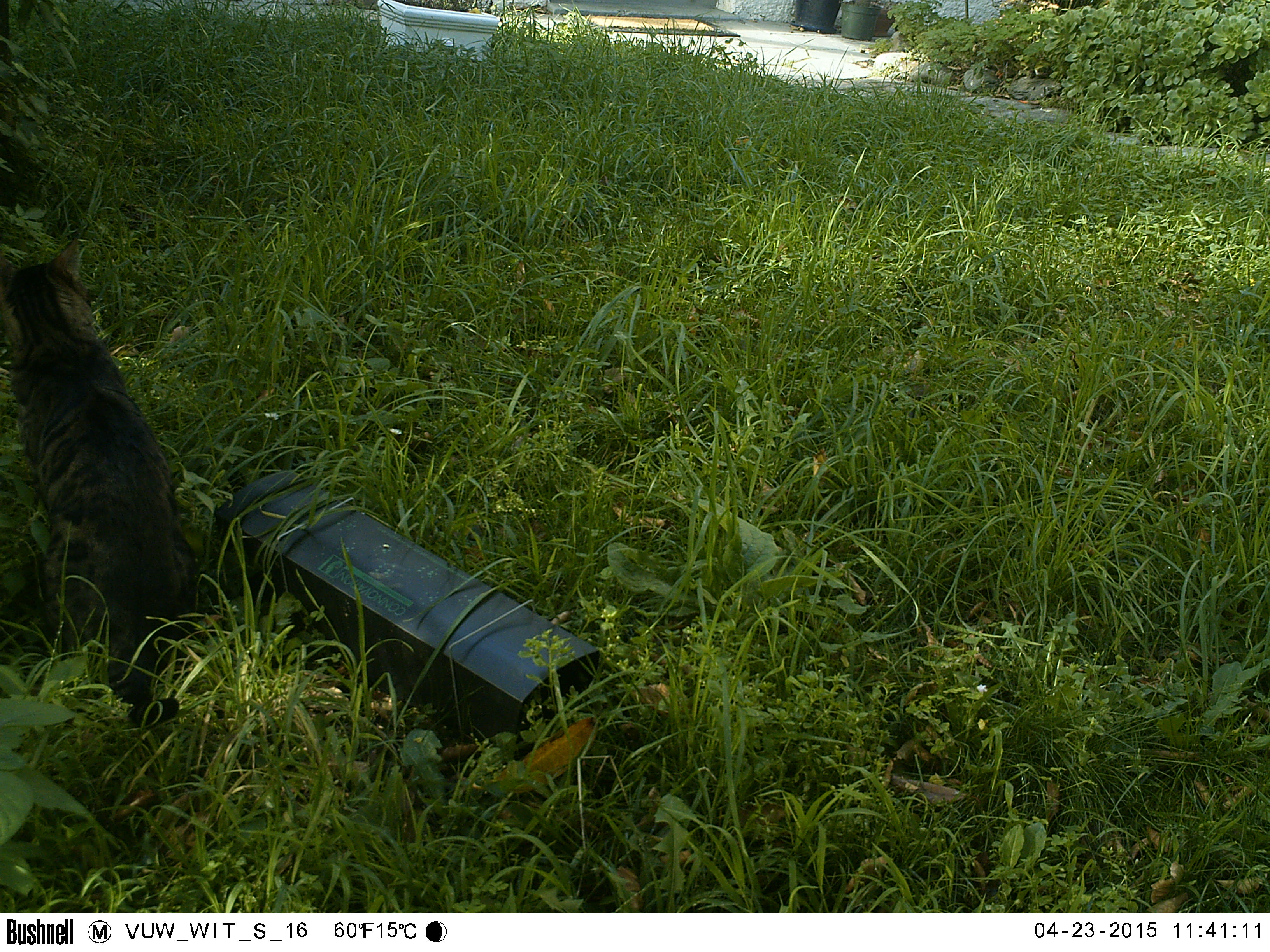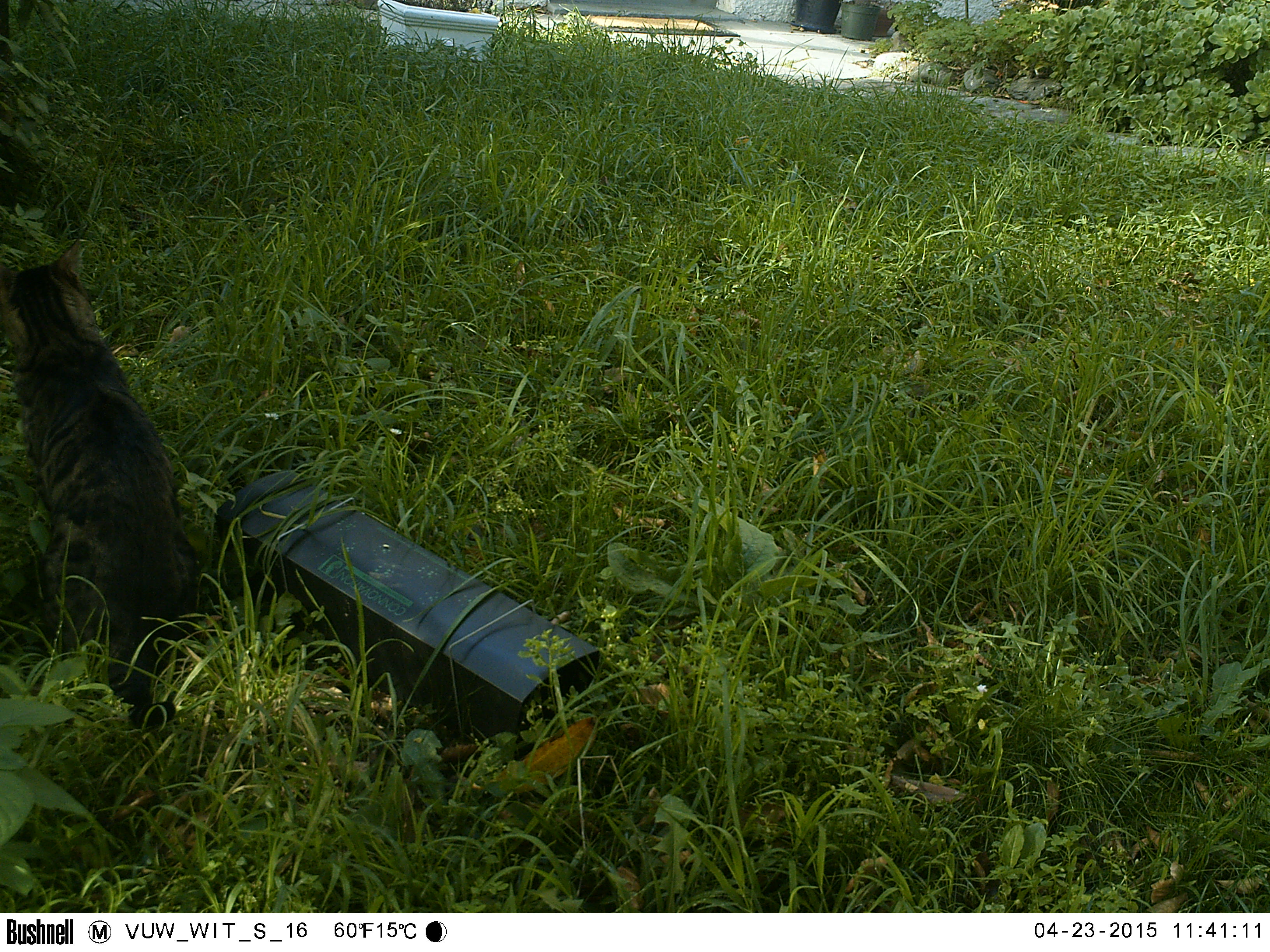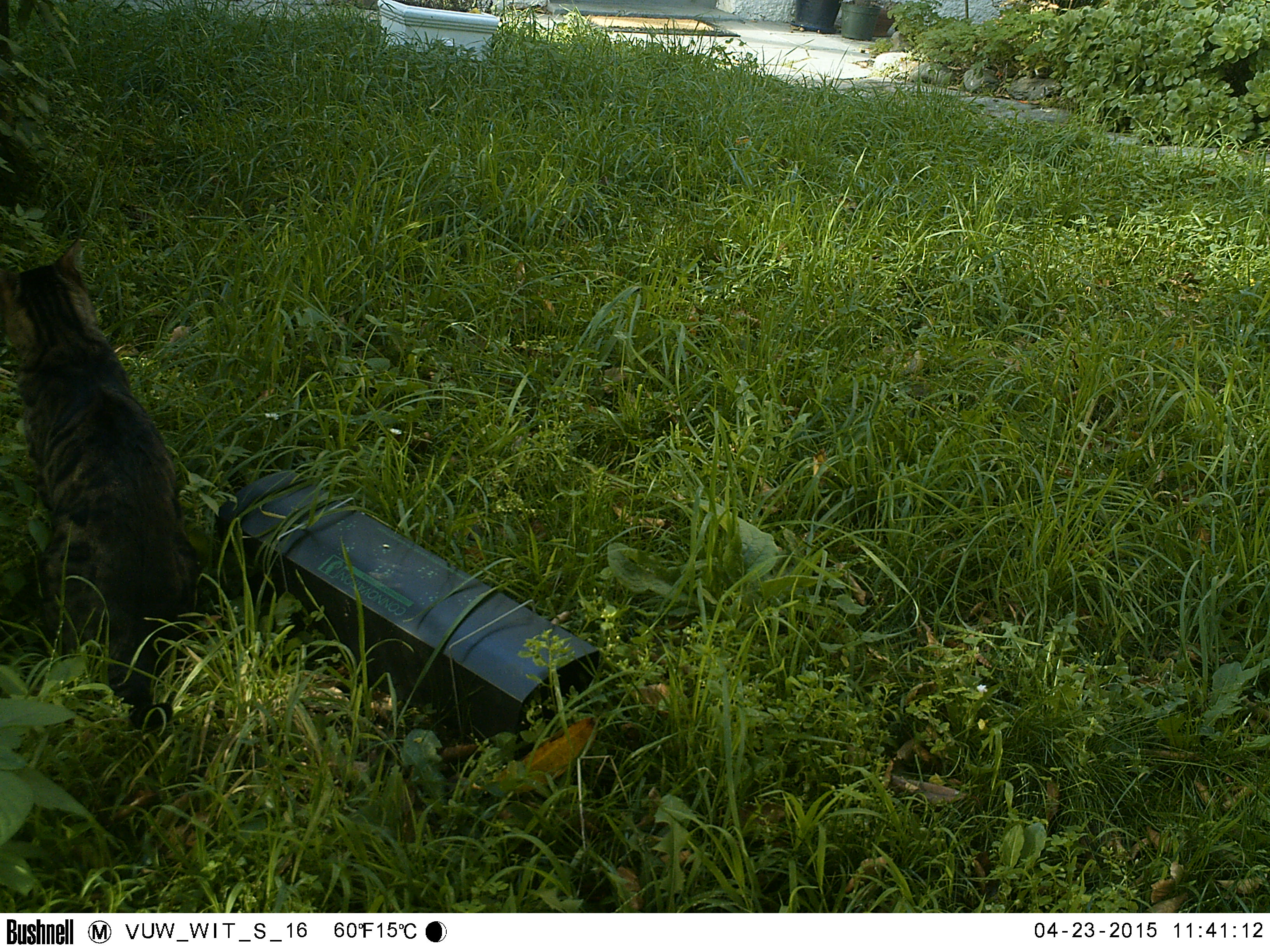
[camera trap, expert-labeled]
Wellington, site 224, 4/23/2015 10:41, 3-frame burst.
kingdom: Animalia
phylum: Chordata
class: Mammalia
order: Carnivora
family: Felidae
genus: Felis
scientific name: Felis catus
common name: cat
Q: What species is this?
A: Cat (Felis catus).